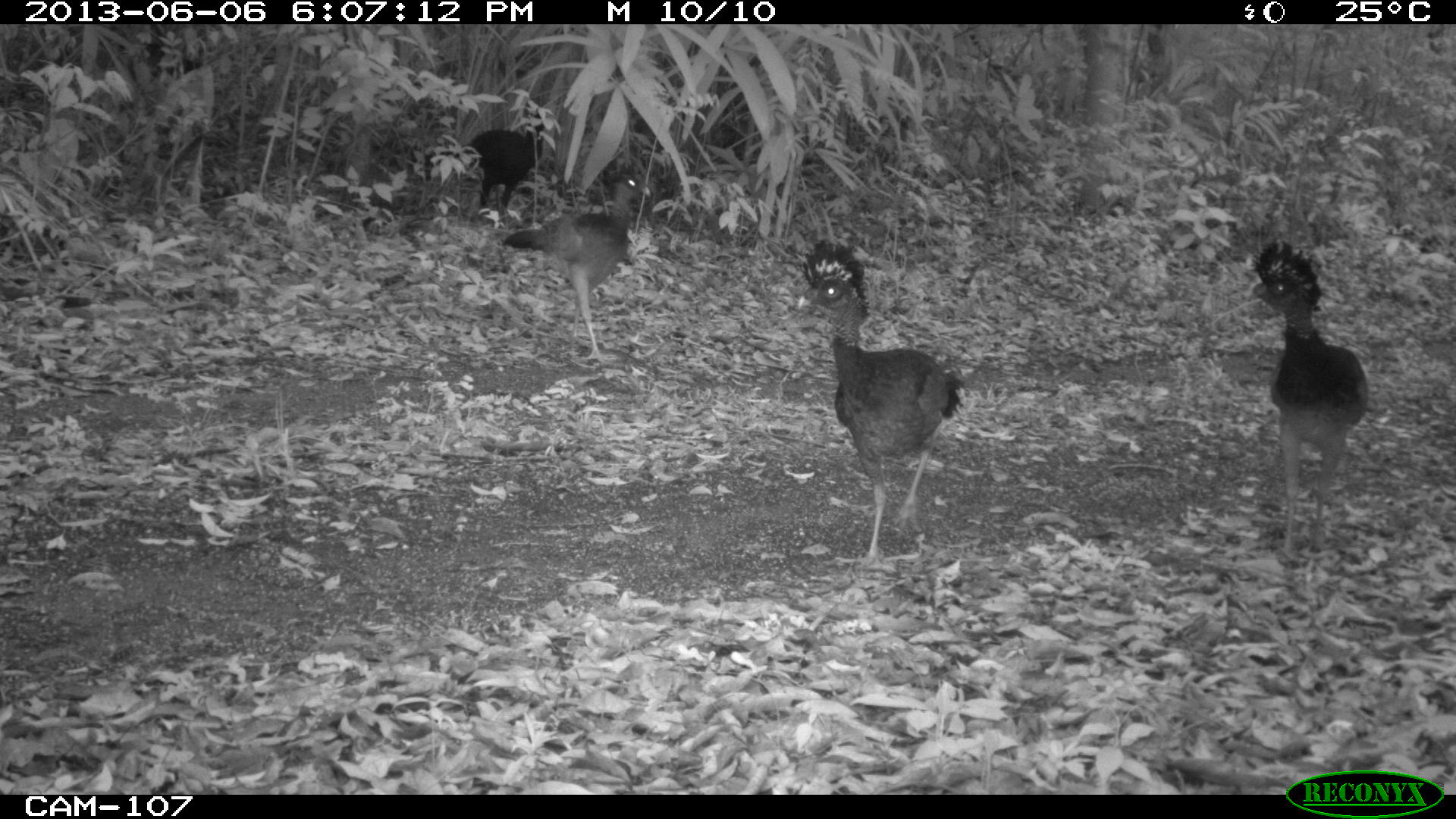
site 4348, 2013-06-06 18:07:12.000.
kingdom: Animalia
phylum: Chordata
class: Aves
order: Galliformes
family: Cracidae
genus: Crax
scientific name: Crax rubra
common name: great curassow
Crax rubra (great curassow), count 5.